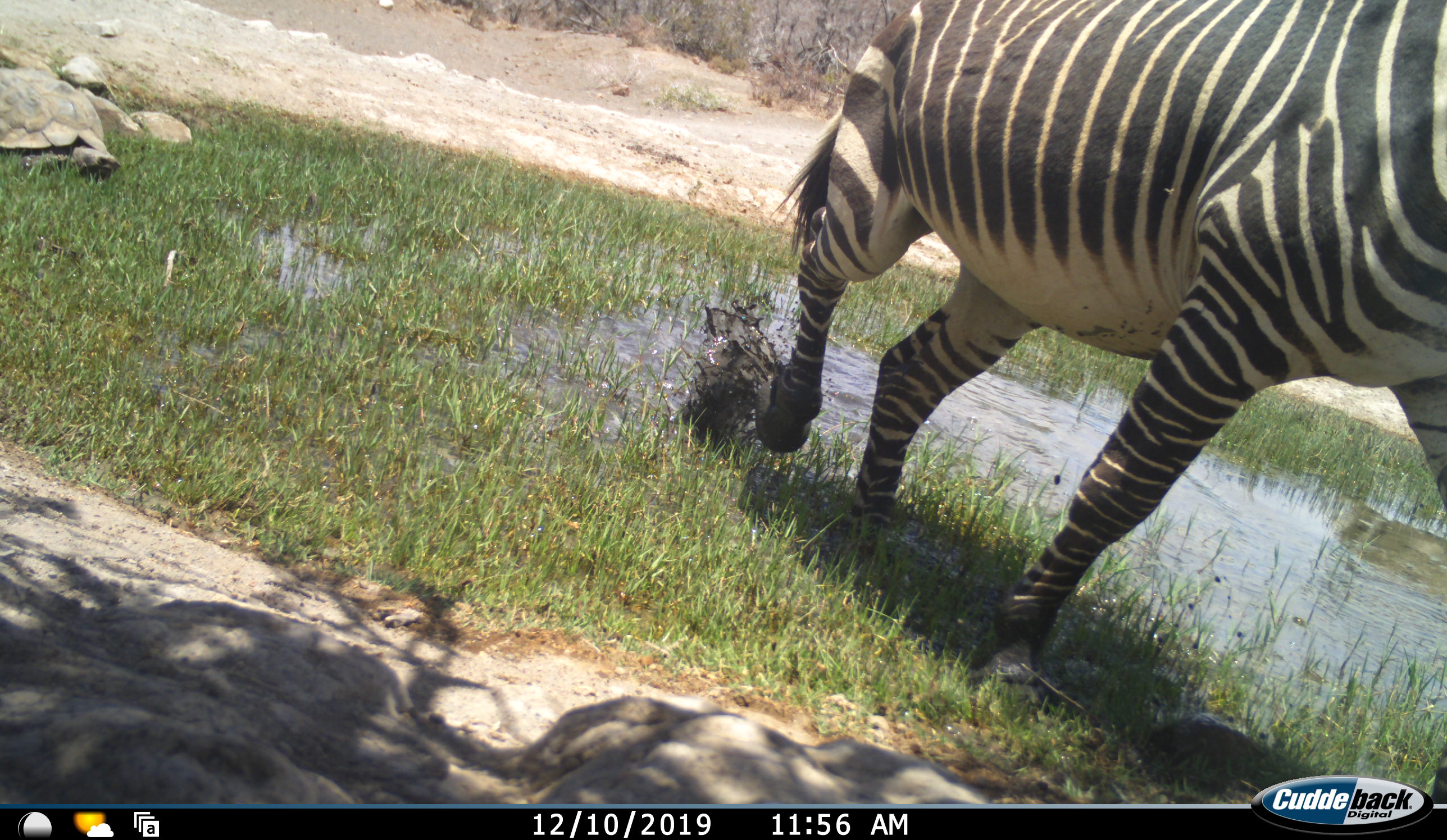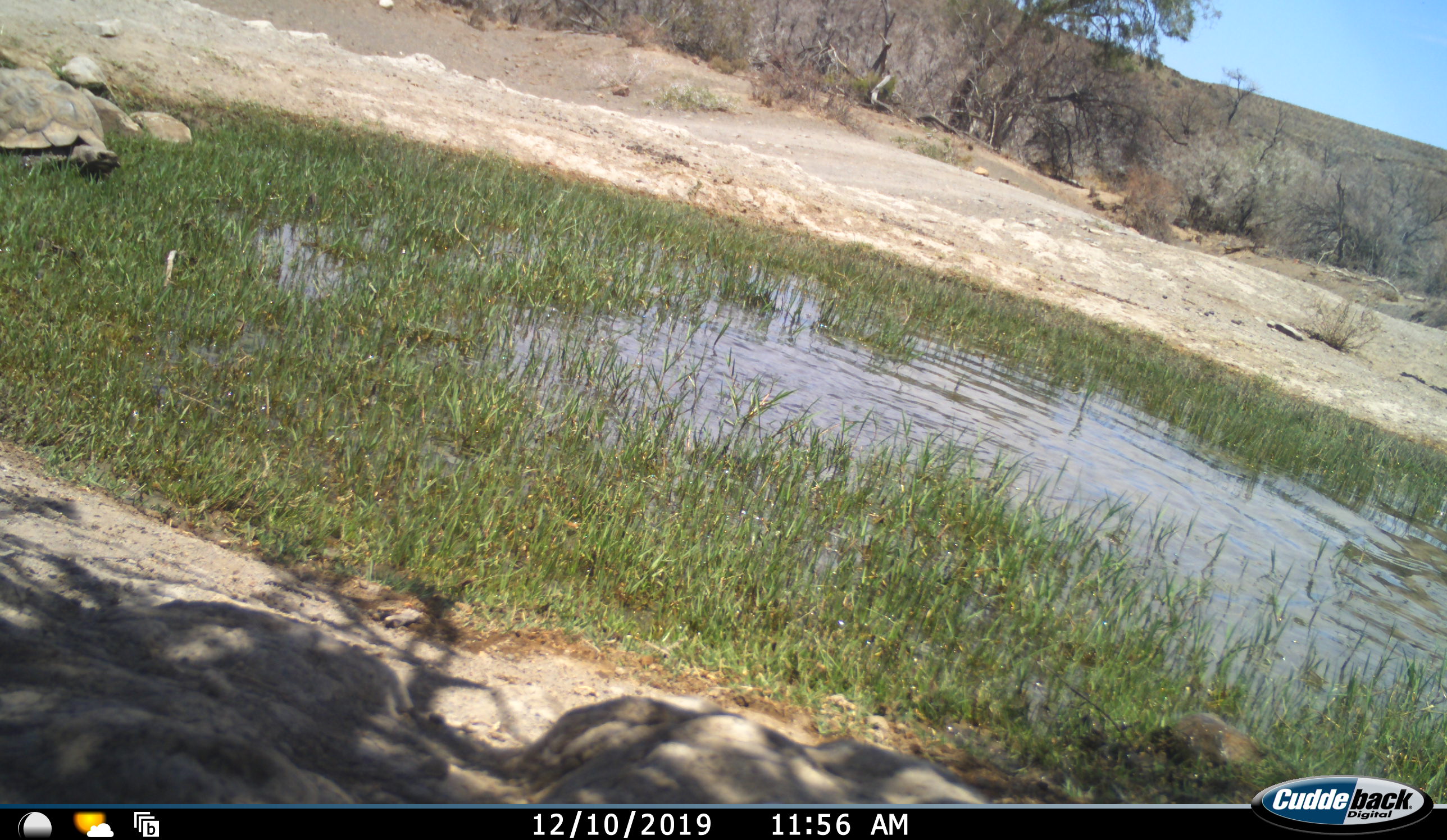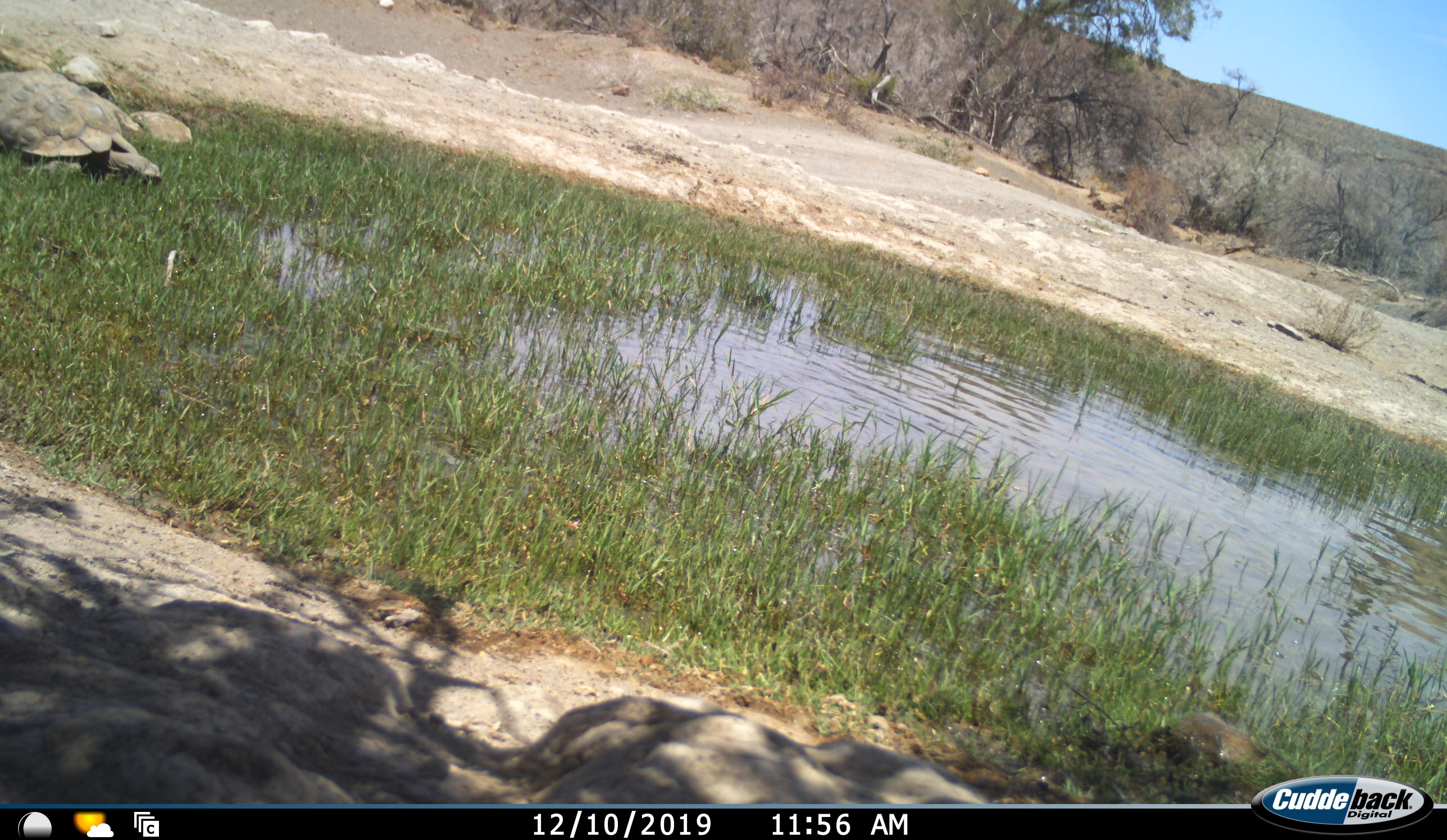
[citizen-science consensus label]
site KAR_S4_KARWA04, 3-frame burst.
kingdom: Animalia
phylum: Chordata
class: Reptilia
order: Testudines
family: Testudinidae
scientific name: Testudinidae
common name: tortoise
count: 1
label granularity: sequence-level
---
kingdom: Animalia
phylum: Chordata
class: Mammalia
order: Perissodactyla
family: Equidae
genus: Equus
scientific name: Equus zebra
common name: mountain zebra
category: zebramountain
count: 1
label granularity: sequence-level